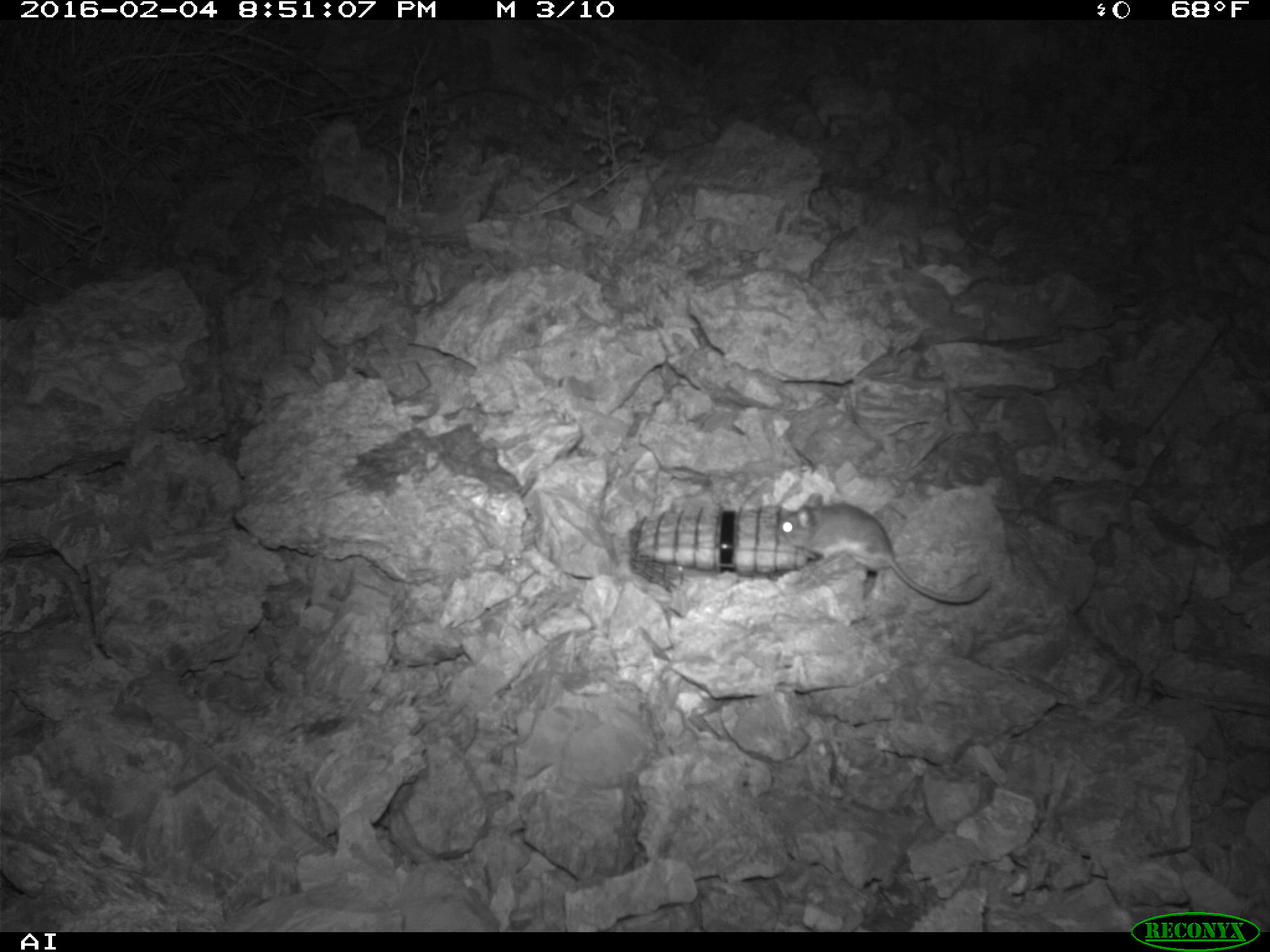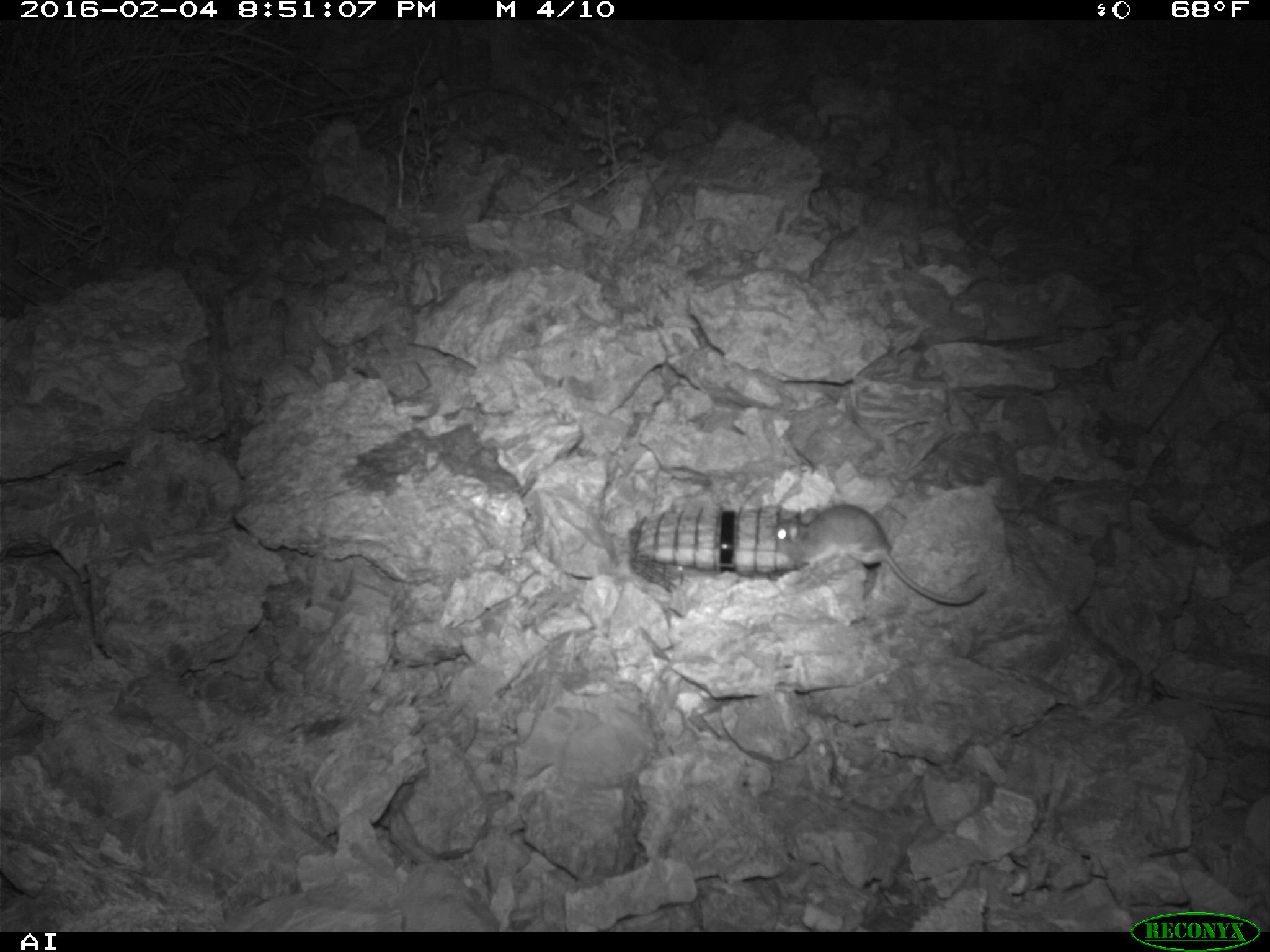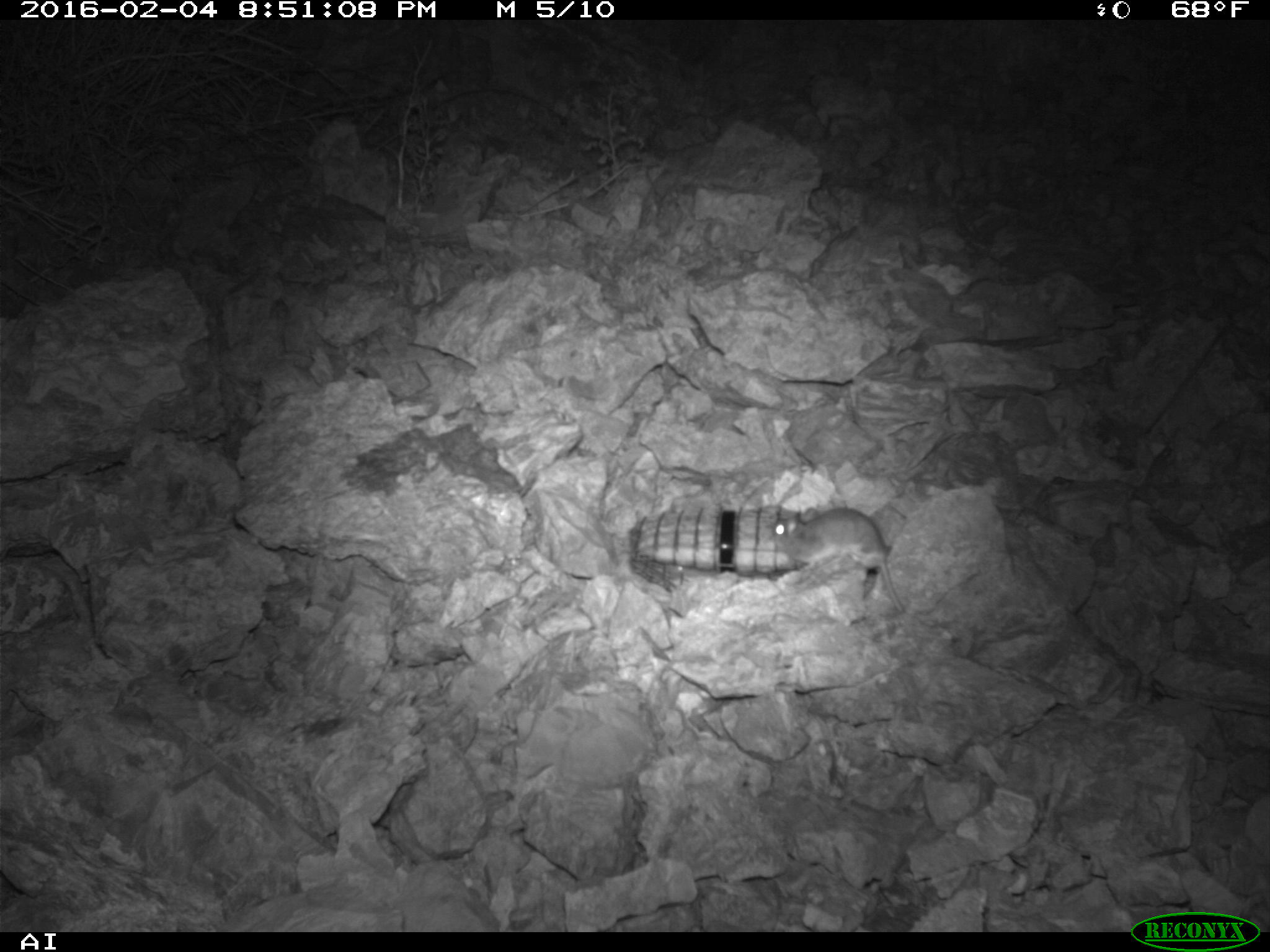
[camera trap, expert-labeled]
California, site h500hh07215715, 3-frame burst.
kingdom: Animalia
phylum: Chordata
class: Mammalia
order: Rodentia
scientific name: Rodentia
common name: rodent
Rodent (Rodentia).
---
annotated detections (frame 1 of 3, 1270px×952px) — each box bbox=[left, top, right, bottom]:
rodent: bbox=[784, 491, 993, 602]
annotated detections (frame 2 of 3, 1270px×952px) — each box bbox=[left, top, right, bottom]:
rodent: bbox=[771, 503, 985, 604]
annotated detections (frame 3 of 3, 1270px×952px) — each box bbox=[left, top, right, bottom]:
rodent: bbox=[771, 506, 904, 612]